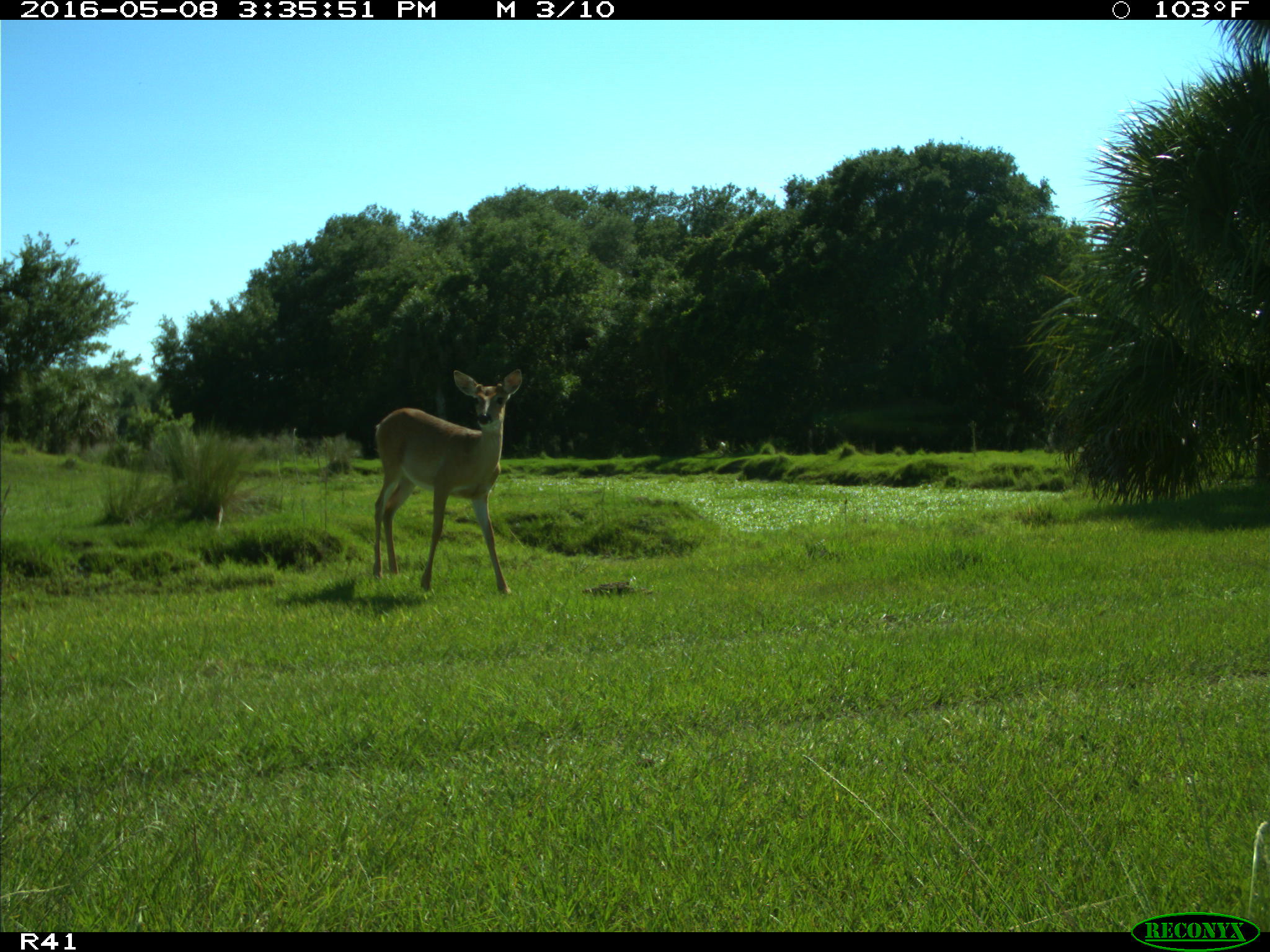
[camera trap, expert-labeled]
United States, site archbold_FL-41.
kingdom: Animalia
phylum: Chordata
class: Mammalia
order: Artiodactyla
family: Cervidae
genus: Odocoileus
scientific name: Odocoileus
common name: deer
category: unidentified deer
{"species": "unidentified deer (deer) (Odocoileus)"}